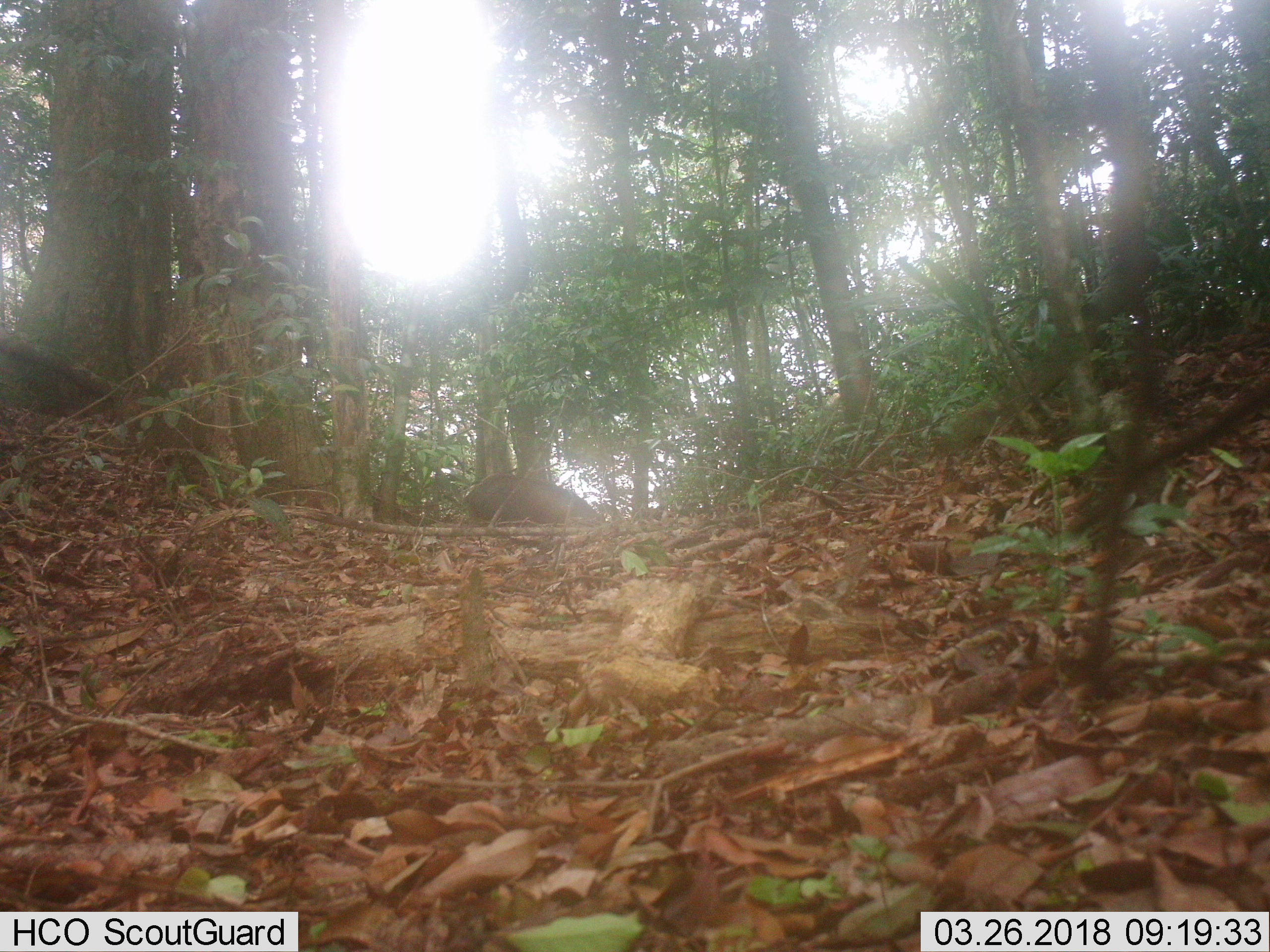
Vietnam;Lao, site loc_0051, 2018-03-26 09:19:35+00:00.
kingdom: Animalia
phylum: Chordata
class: Mammalia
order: Artiodactyla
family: Suidae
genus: Sus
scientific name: Sus scrofa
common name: eurasian wild pig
Eurasian wild pig (Sus scrofa). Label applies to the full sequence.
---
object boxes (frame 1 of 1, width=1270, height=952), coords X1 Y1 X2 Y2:
eurasian wild pig: 462 472 606 527